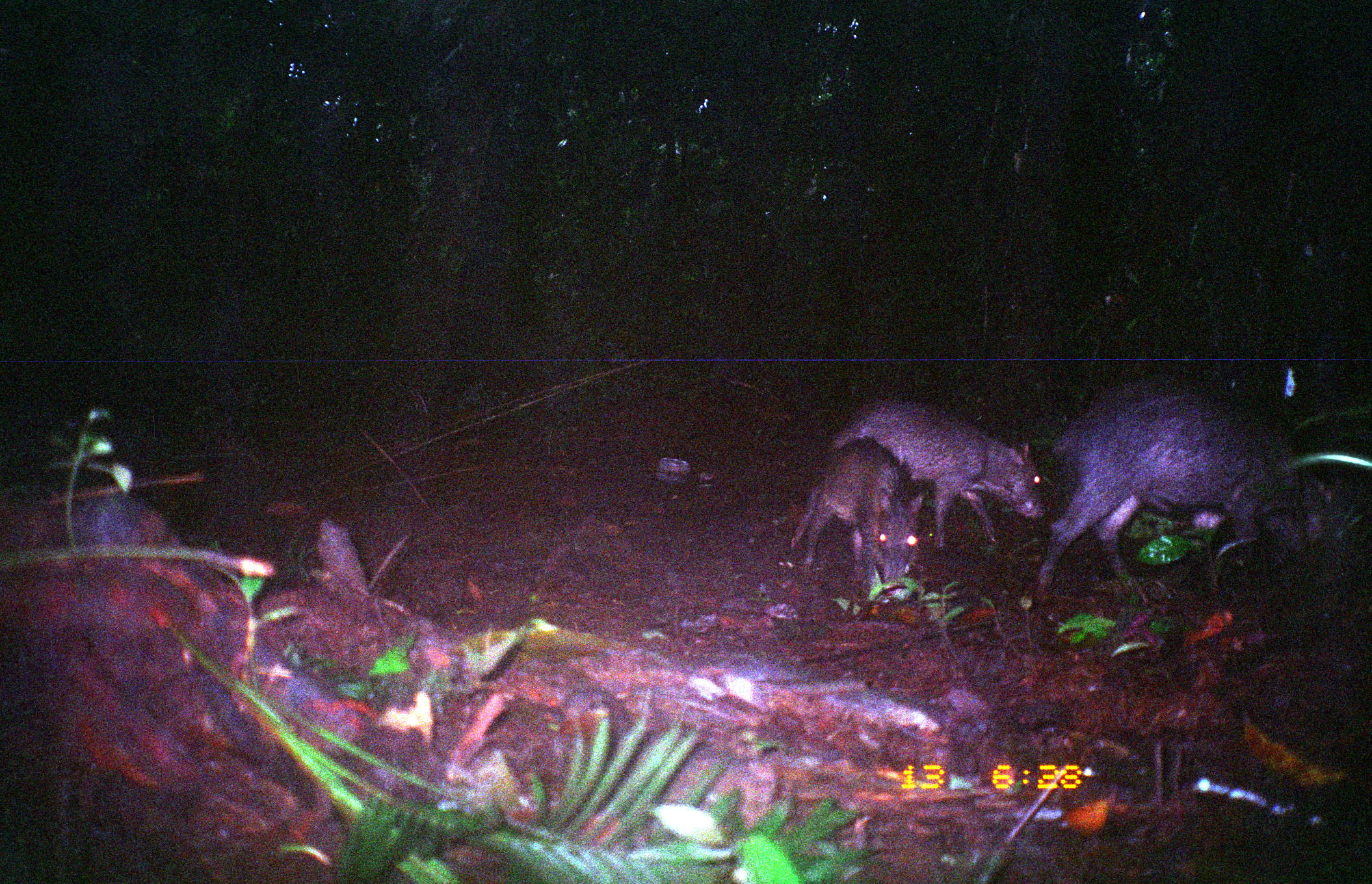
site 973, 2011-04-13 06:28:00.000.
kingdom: Animalia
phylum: Chordata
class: Mammalia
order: Artiodactyla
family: Tayassuidae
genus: Tayassu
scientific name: Tayassu pecari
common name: white-lipped peccary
Tayassu pecari (white-lipped peccary).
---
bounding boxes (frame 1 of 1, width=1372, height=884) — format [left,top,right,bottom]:
tayassu pecari: [1032,372,1349,604]; [830,398,1048,551]; [789,436,925,585]